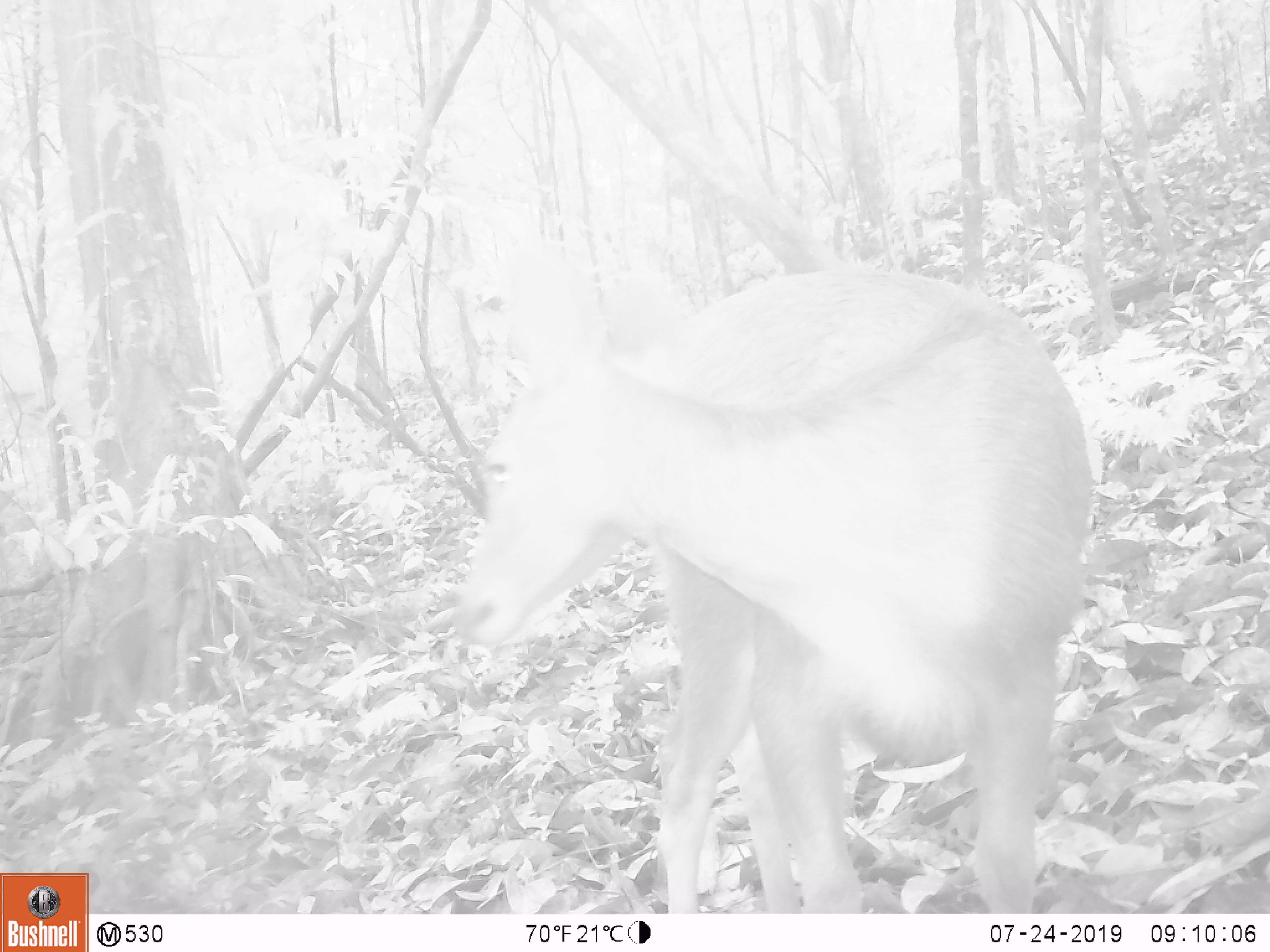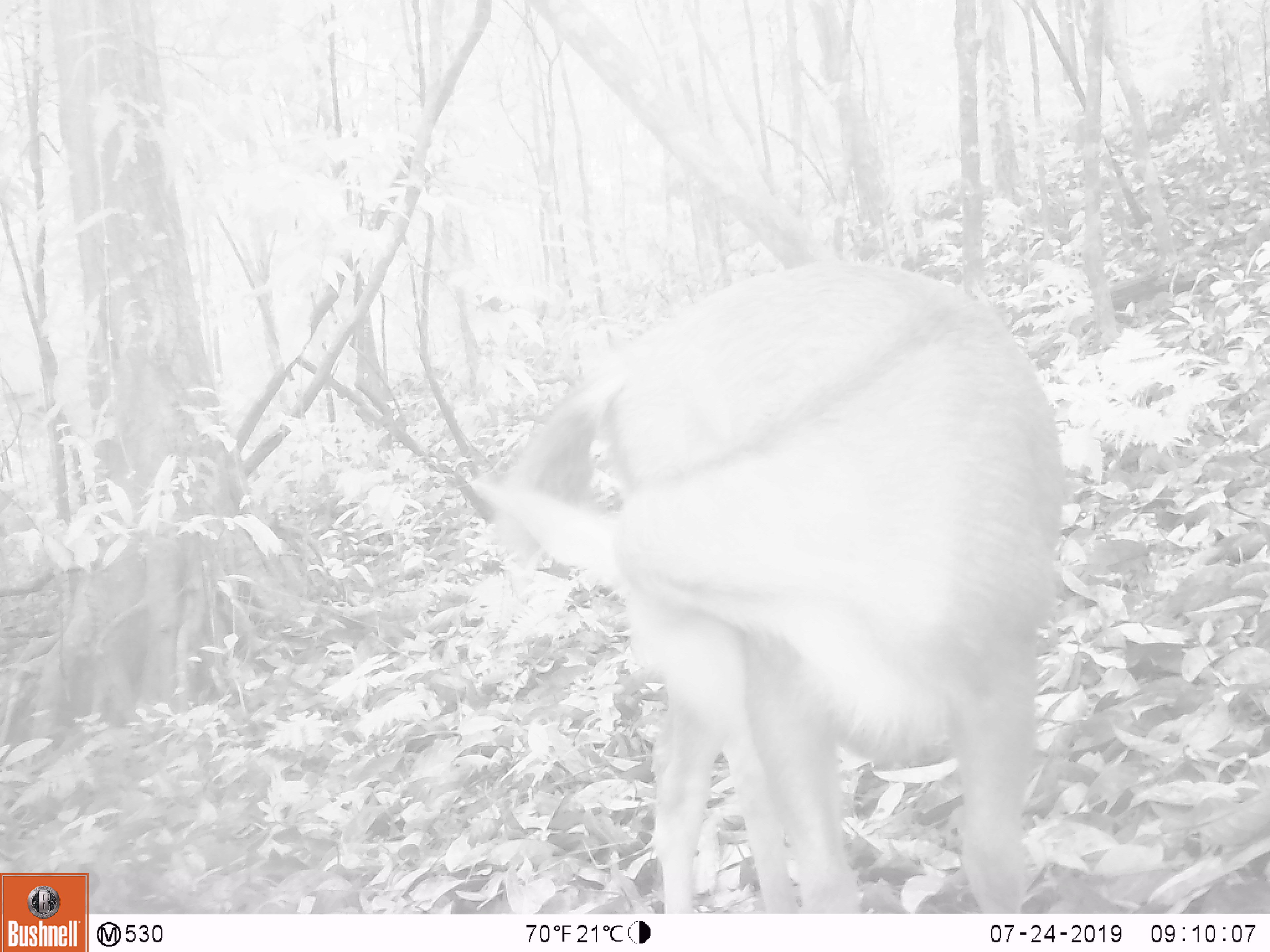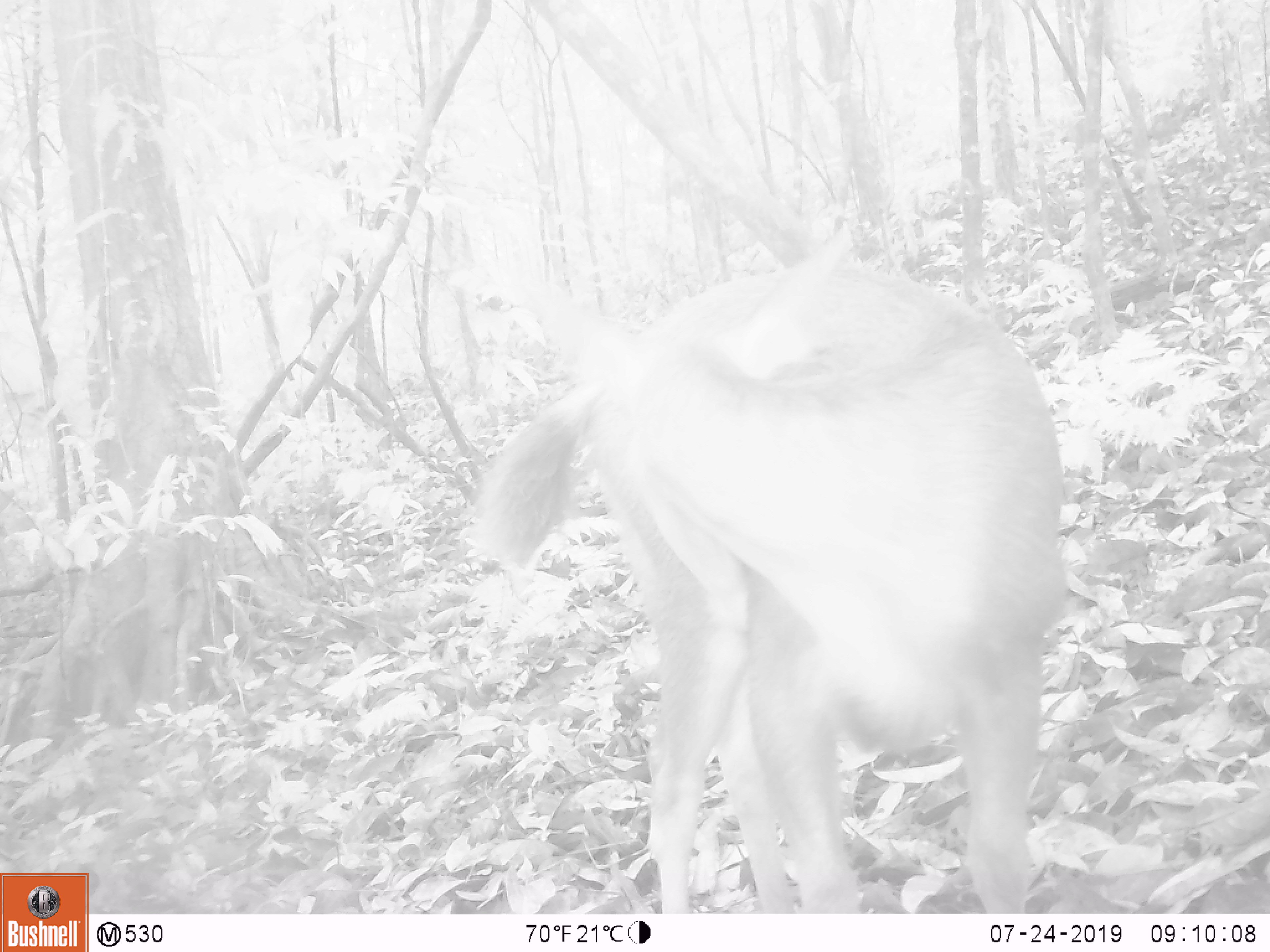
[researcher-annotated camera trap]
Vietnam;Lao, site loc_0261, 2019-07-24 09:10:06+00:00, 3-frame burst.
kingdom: Animalia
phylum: Chordata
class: Mammalia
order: Artiodactyla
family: Cervidae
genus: Rusa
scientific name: Rusa unicolor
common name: sambar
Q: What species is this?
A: Sambar (Rusa unicolor).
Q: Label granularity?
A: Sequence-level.